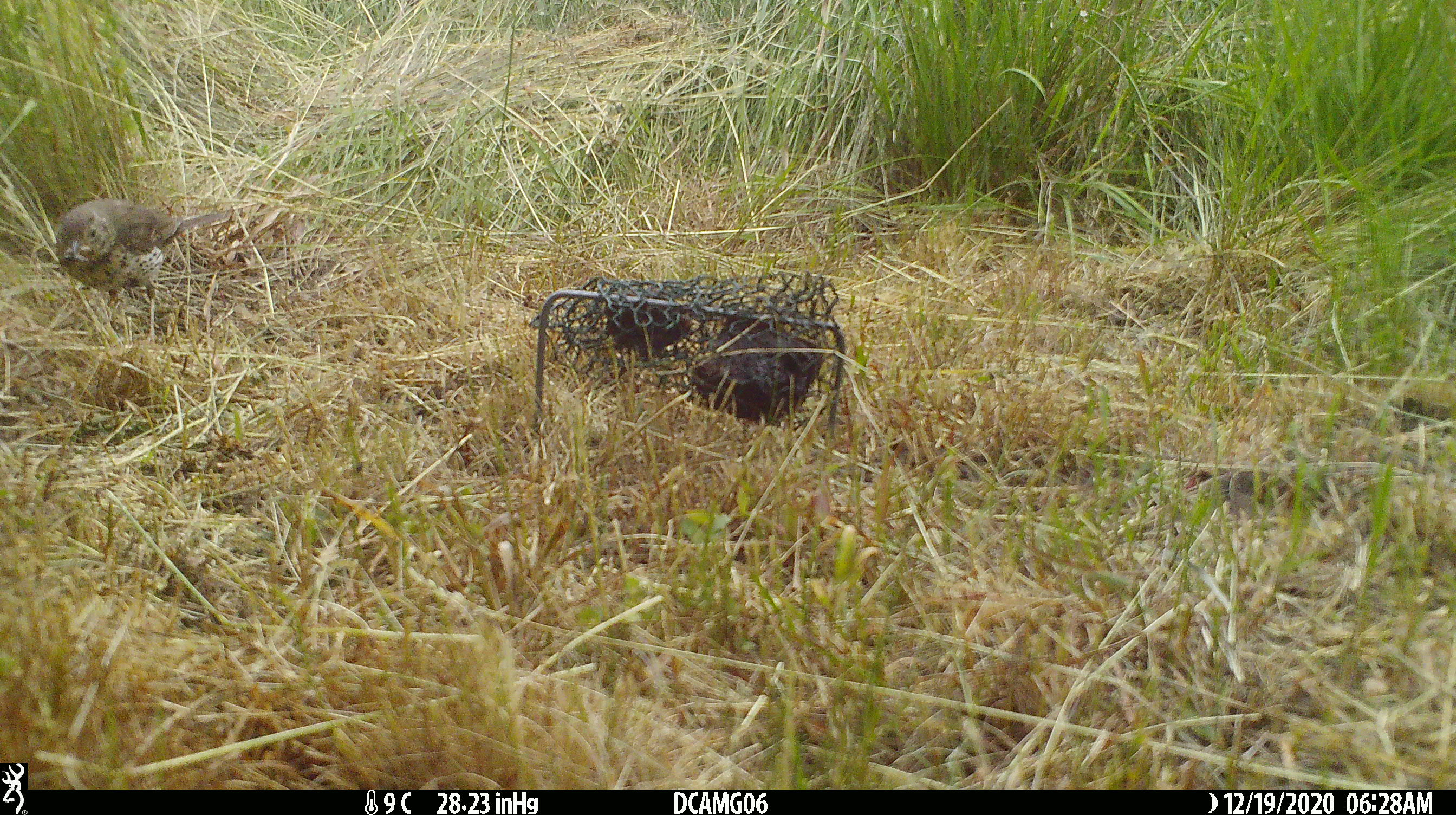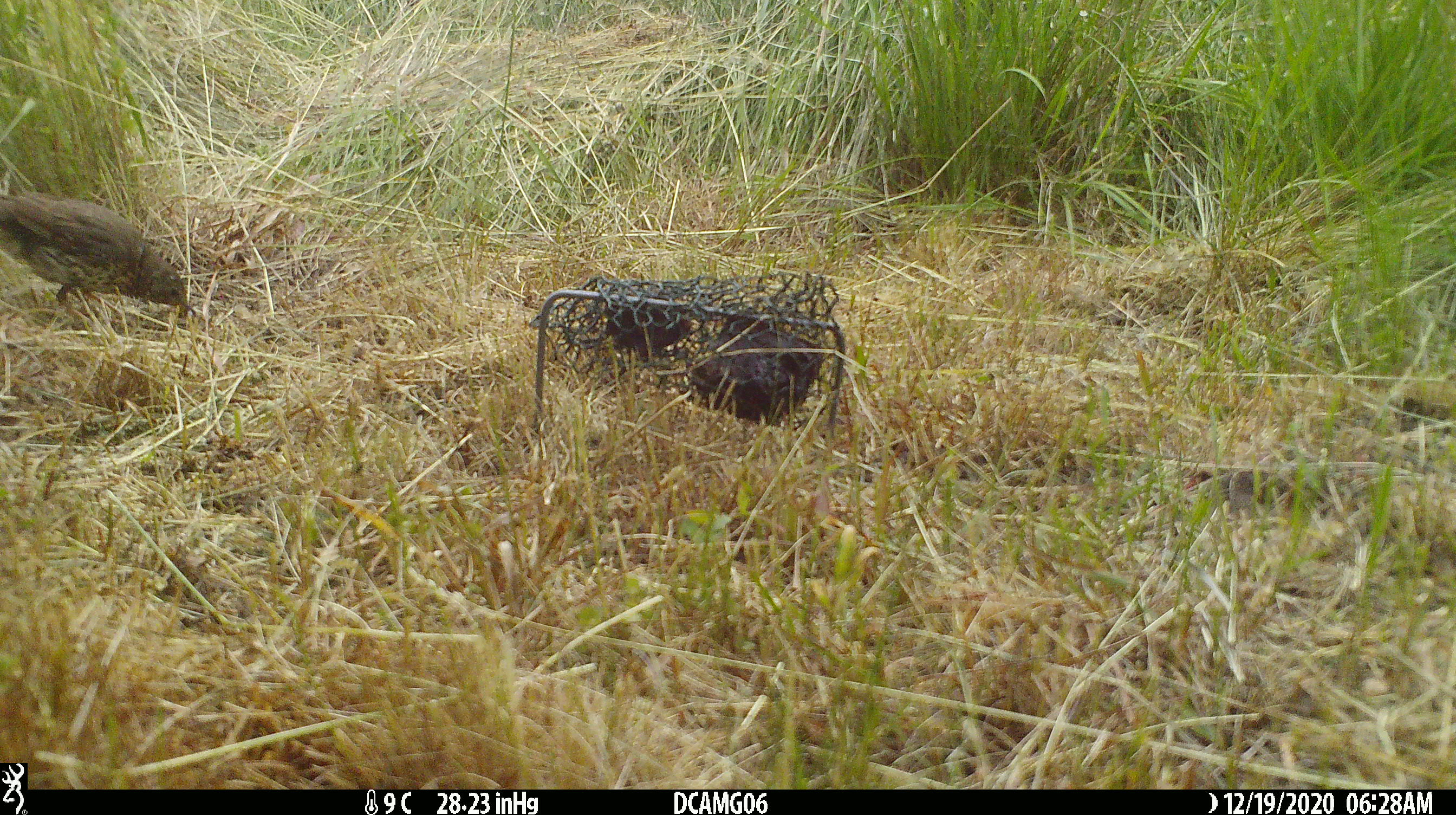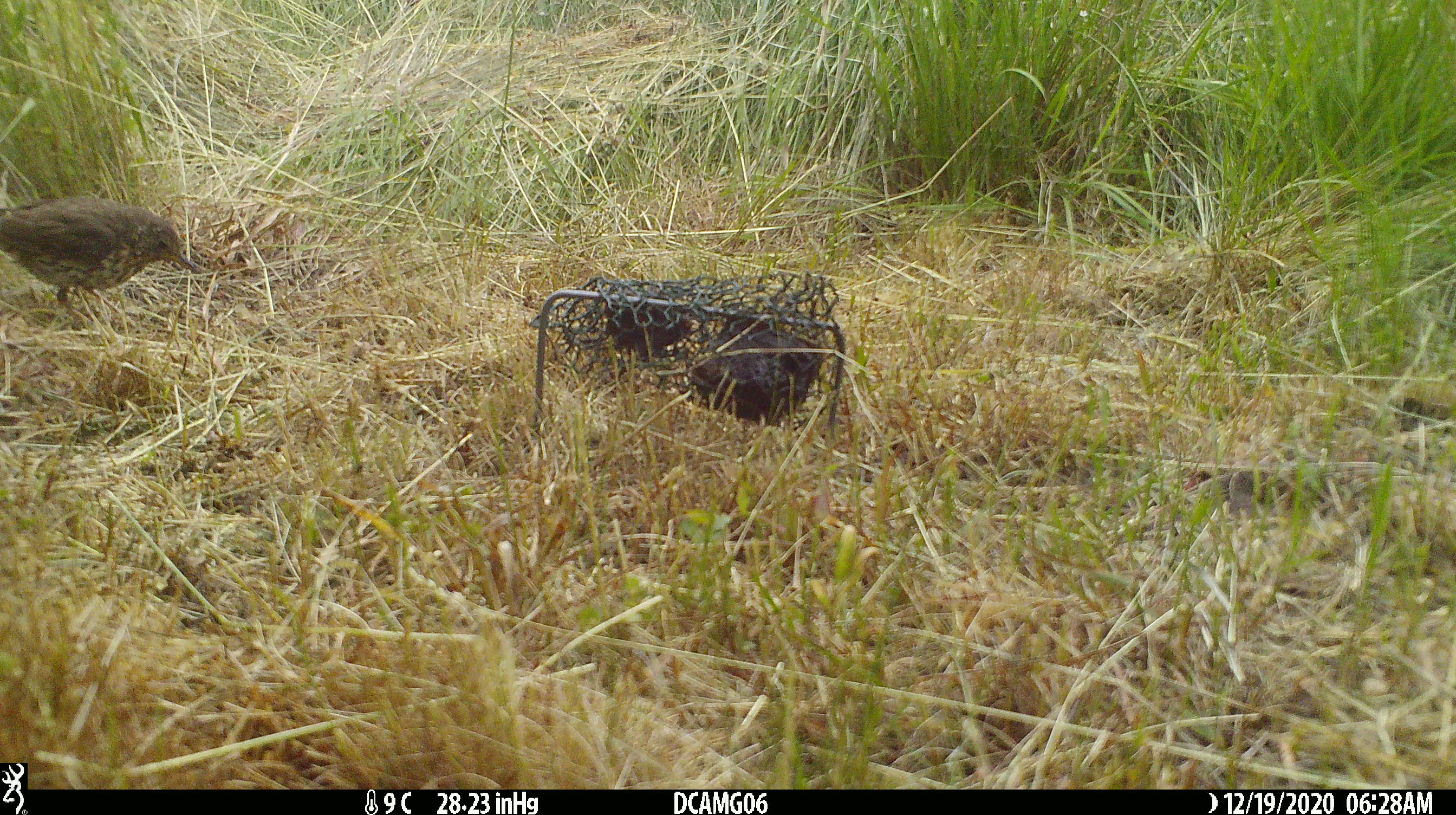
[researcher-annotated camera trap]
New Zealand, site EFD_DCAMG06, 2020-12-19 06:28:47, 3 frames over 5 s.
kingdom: Animalia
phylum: Chordata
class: Aves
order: Passeriformes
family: Turdidae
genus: Turdus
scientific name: Turdus philomelos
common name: song thrush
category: thrush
Thrush (song thrush) (Turdus philomelos).